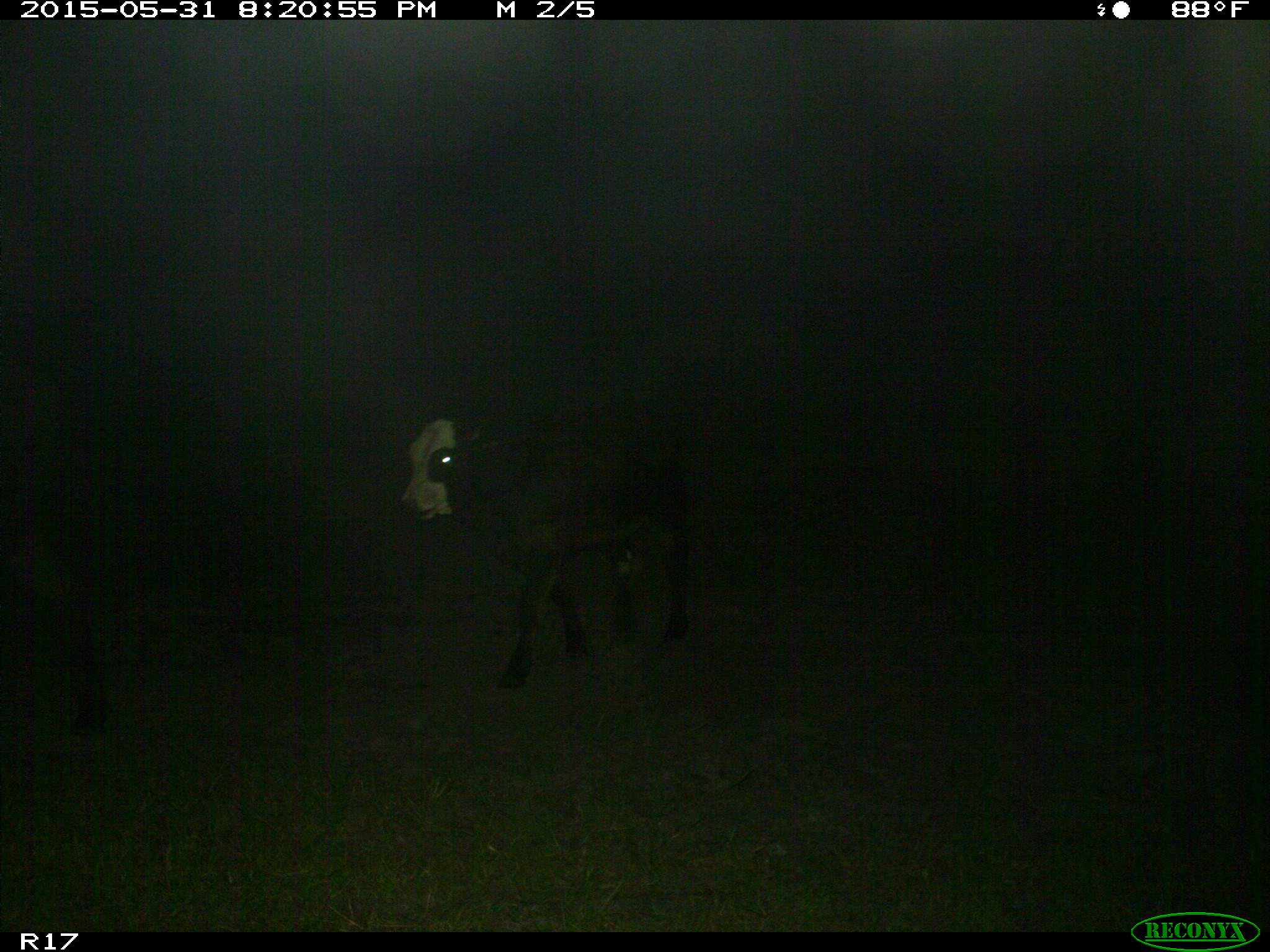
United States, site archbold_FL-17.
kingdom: Animalia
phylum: Chordata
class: Mammalia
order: Artiodactyla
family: Bovidae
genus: Bos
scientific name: Bos taurus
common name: domestic cow